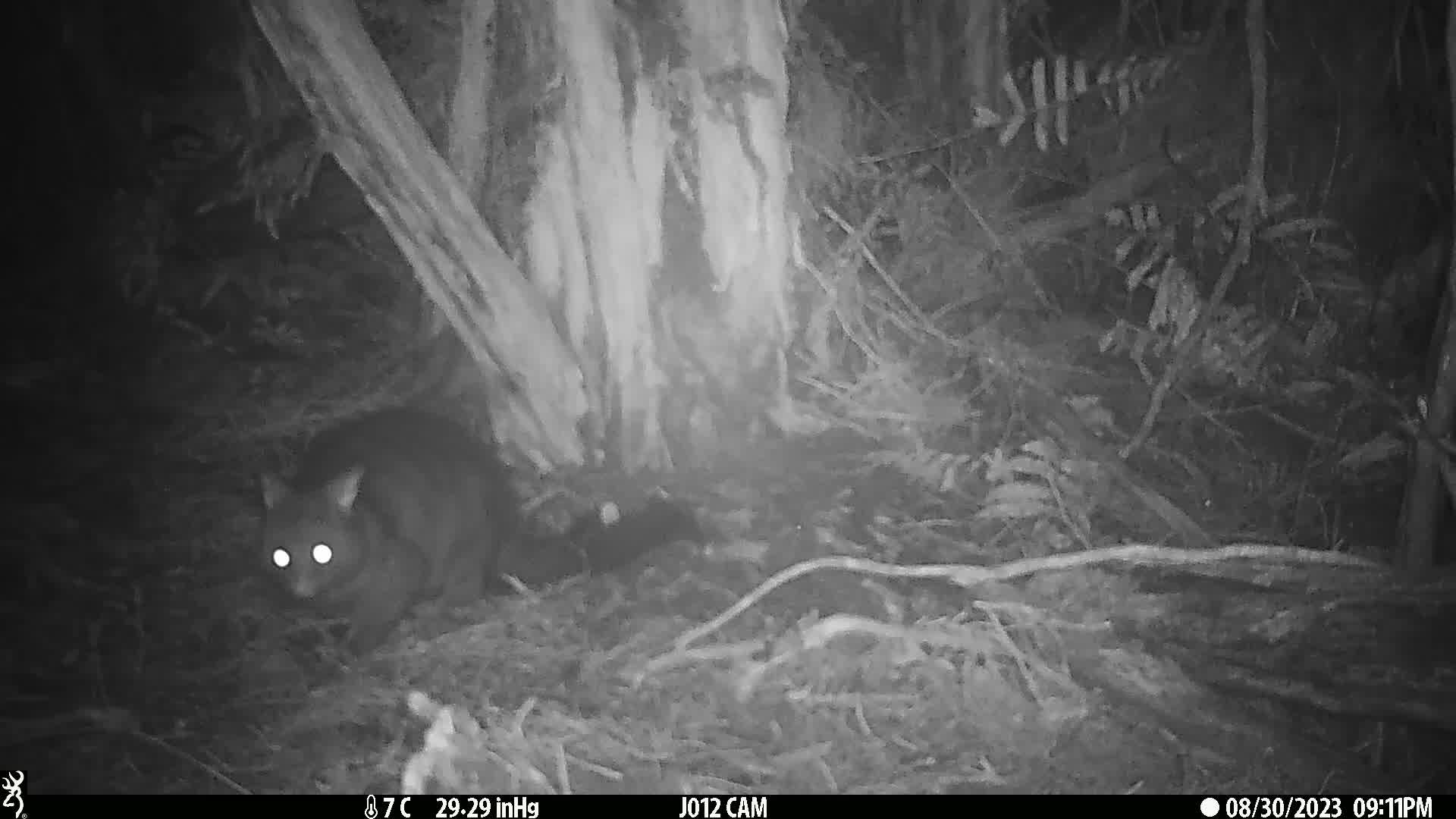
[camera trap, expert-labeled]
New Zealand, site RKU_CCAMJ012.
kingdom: Animalia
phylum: Chordata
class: Mammalia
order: Diprotodontia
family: Phalangeridae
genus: Trichosurus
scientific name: Trichosurus vulpecula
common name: common brushtail possum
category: possum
Possum (common brushtail possum) (Trichosurus vulpecula).